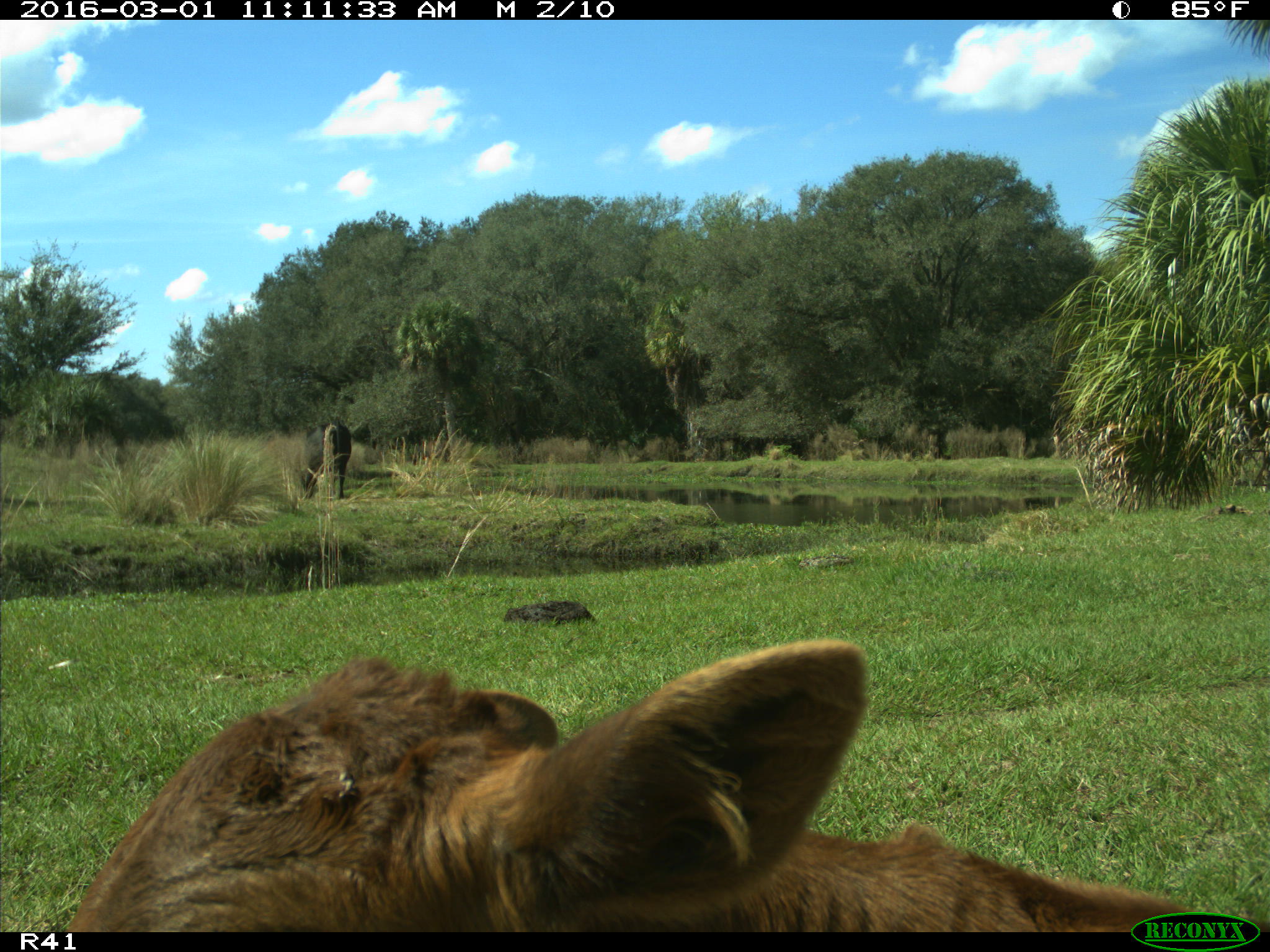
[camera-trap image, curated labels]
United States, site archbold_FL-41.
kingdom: Animalia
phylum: Chordata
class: Mammalia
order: Artiodactyla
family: Bovidae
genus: Bos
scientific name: Bos taurus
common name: domestic cow